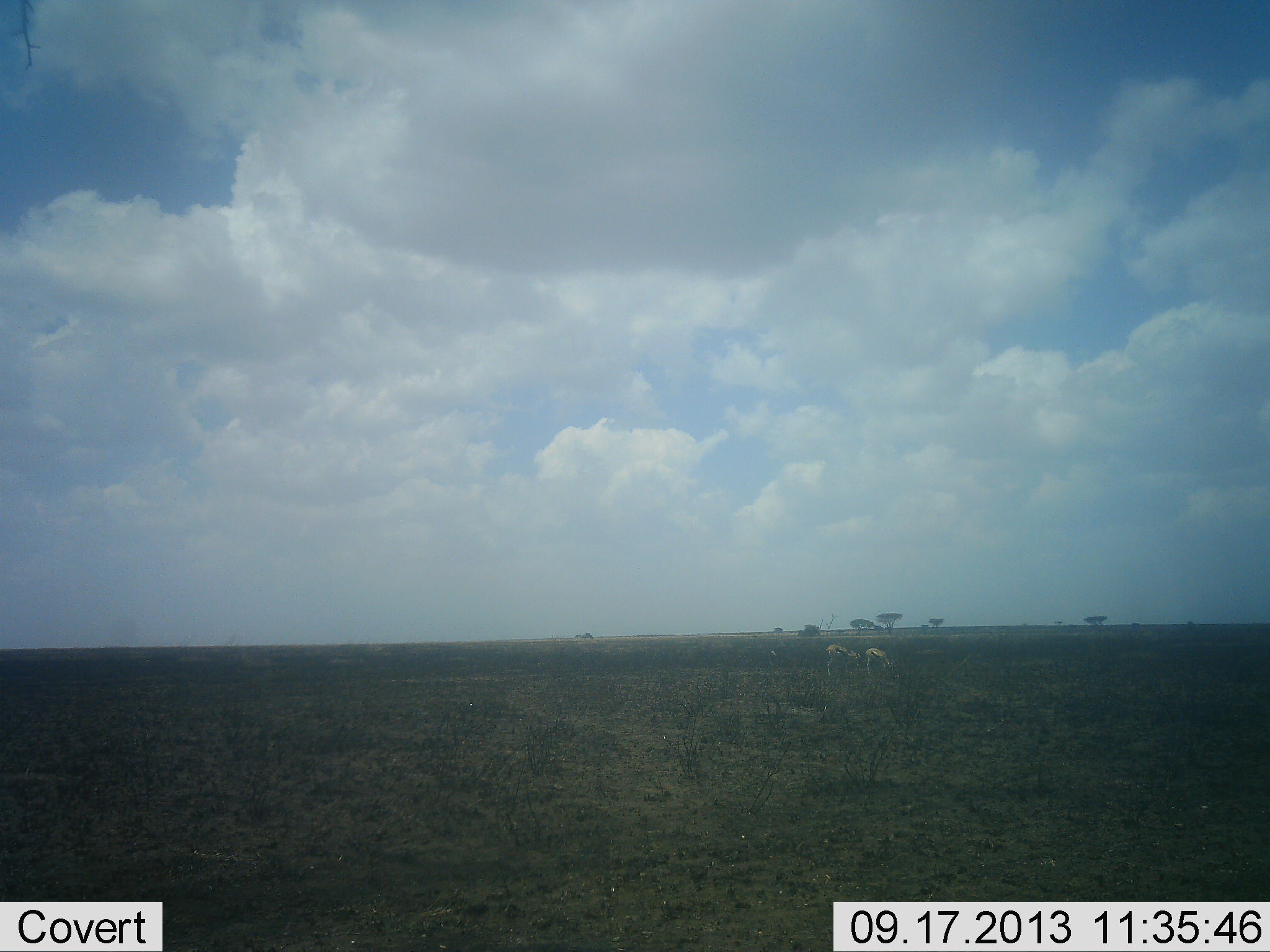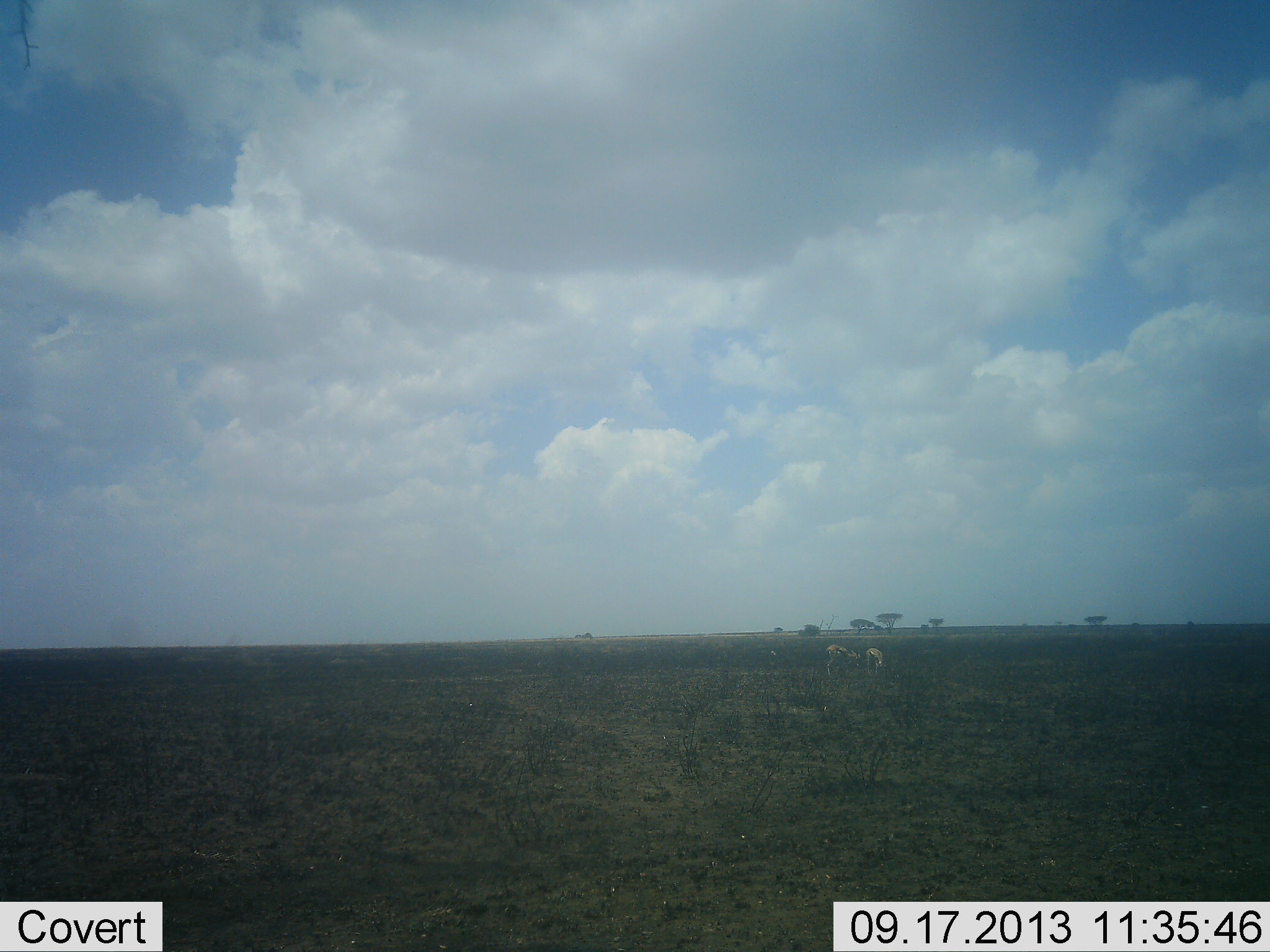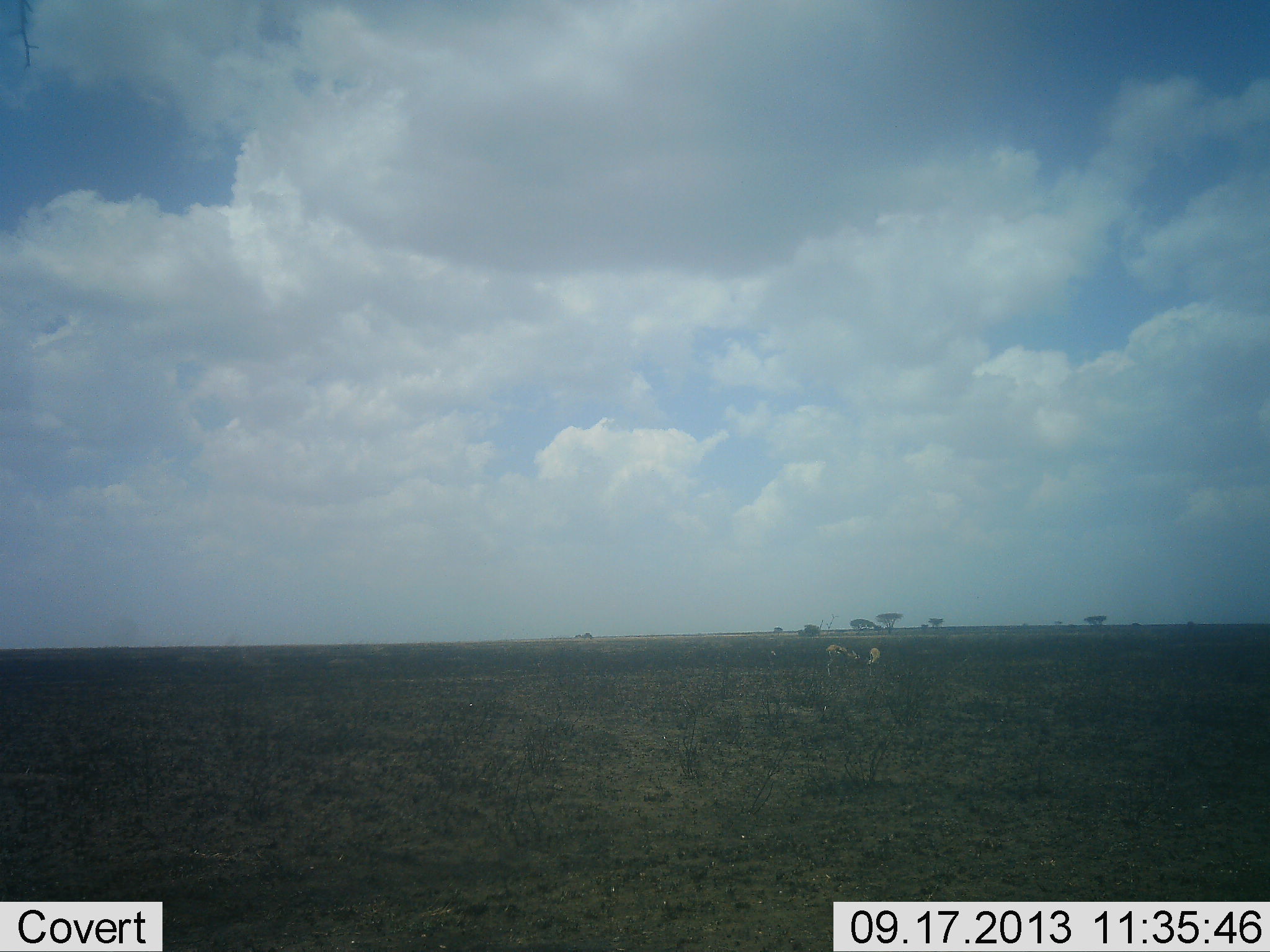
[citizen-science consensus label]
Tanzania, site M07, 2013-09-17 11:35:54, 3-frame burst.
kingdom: Animalia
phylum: Chordata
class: Mammalia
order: Artiodactyla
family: Bovidae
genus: Eudorcas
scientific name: Eudorcas thomsonii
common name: thomson's gazelle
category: gazellethomsons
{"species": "gazellethomsons (thomson's gazelle) (Eudorcas thomsonii)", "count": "2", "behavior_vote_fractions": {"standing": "44%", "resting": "4%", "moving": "4%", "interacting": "0%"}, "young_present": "0%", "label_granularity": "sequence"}